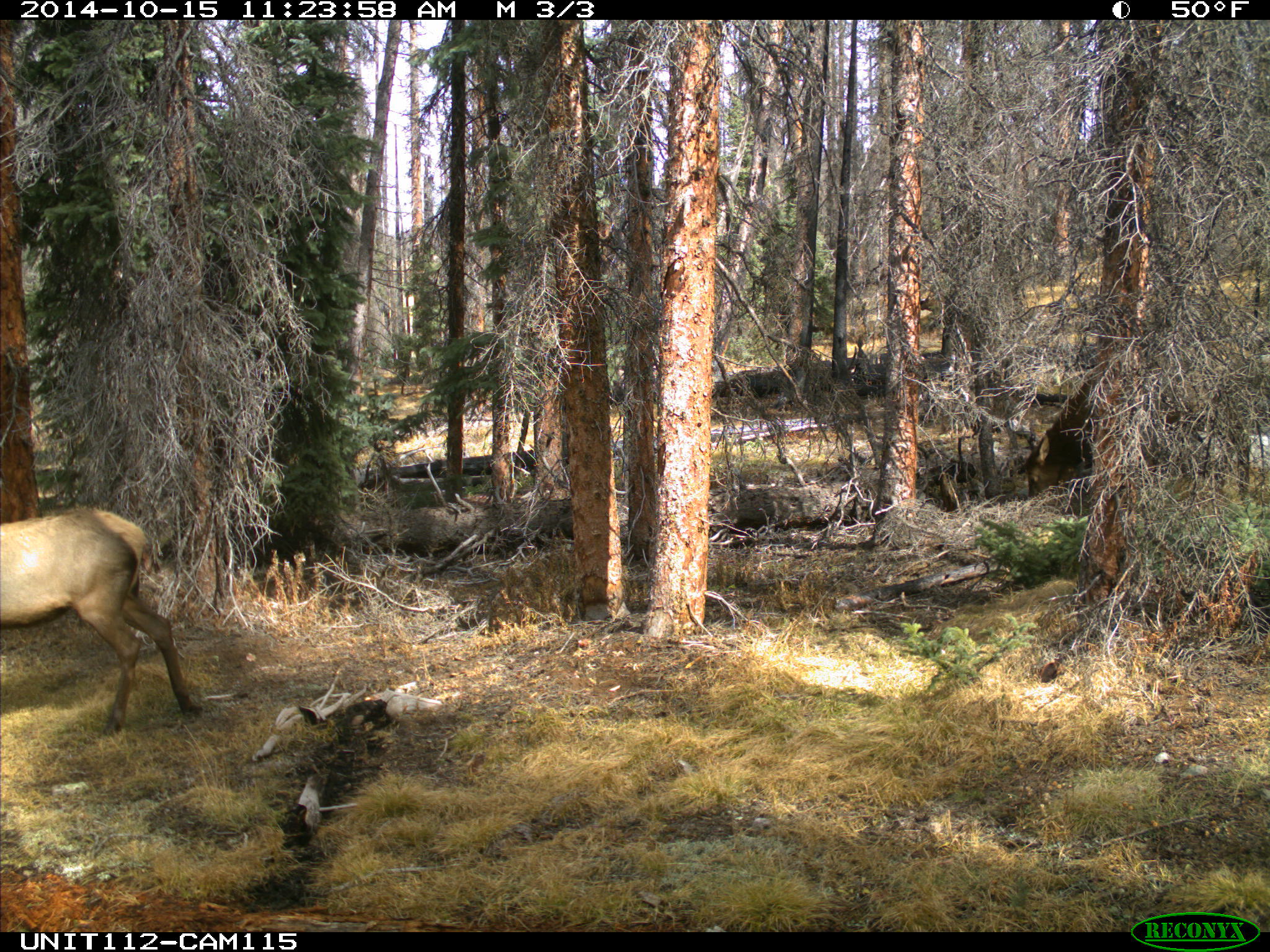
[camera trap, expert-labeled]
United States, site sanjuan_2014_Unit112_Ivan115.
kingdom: Animalia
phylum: Chordata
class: Mammalia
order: Artiodactyla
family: Cervidae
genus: Cervus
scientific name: Cervus elaphus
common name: red deer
Cervus elaphus (red deer).